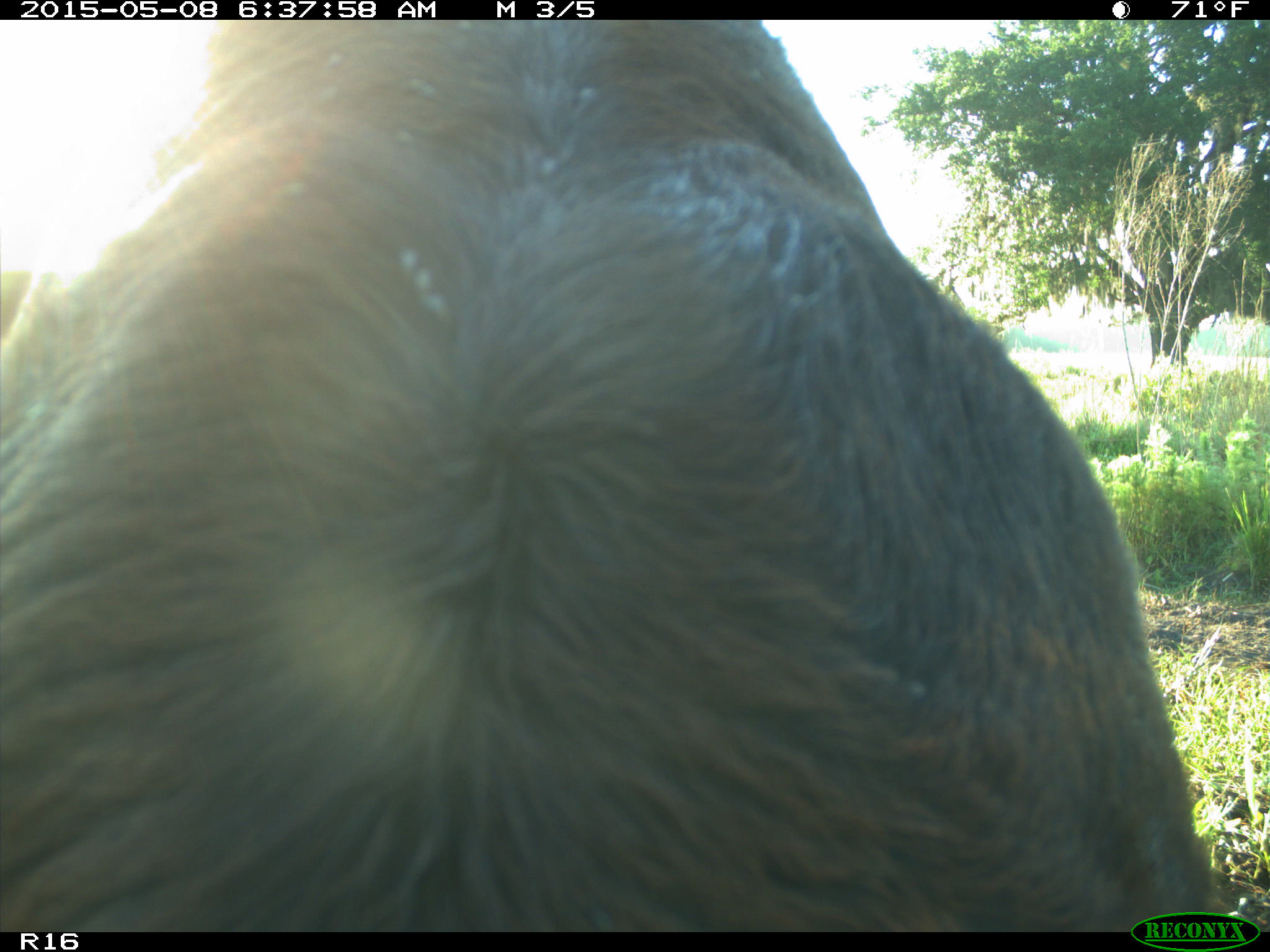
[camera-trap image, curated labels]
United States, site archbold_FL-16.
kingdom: Animalia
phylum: Chordata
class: Mammalia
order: Artiodactyla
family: Bovidae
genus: Bos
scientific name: Bos taurus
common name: domestic cow